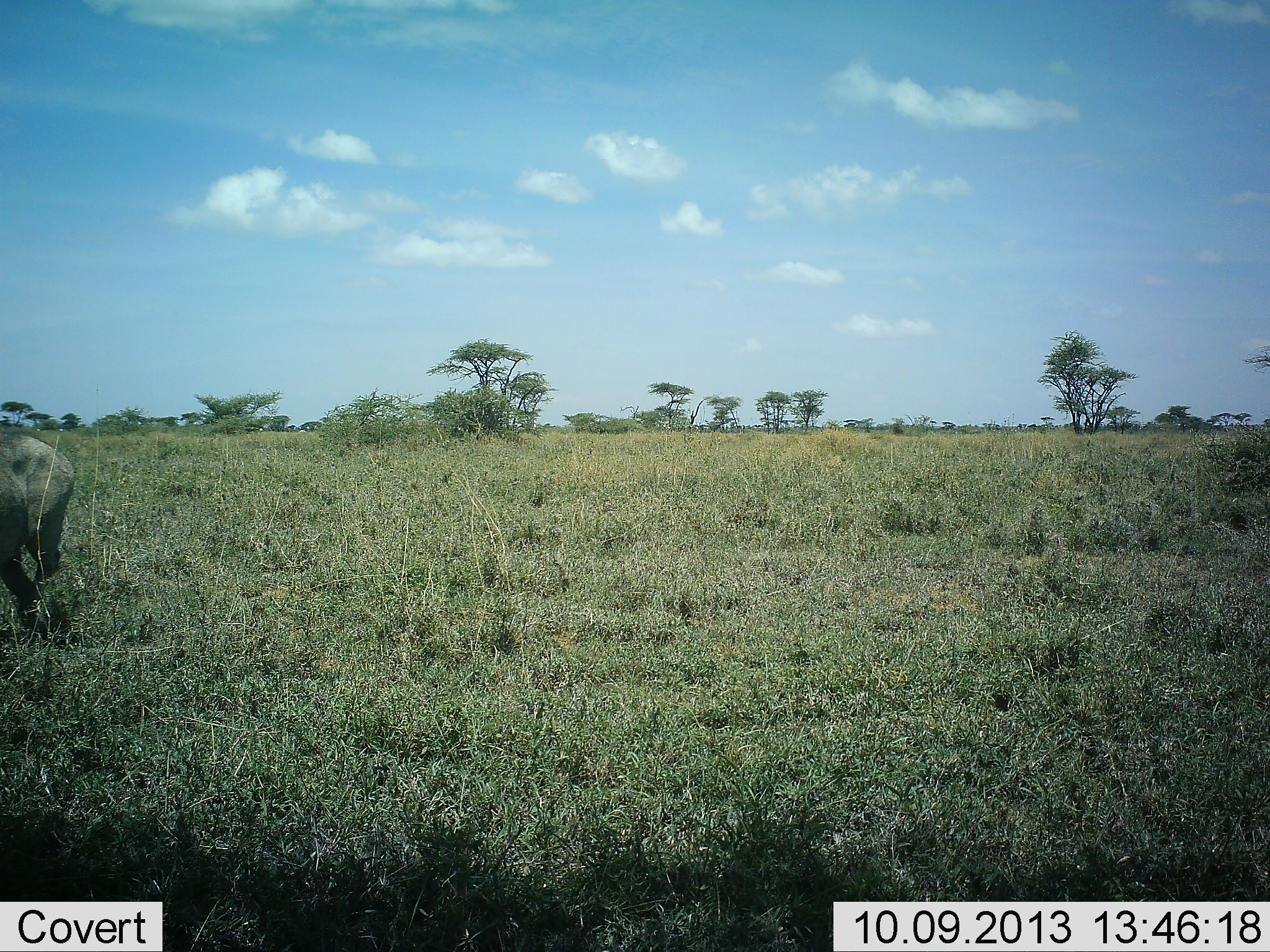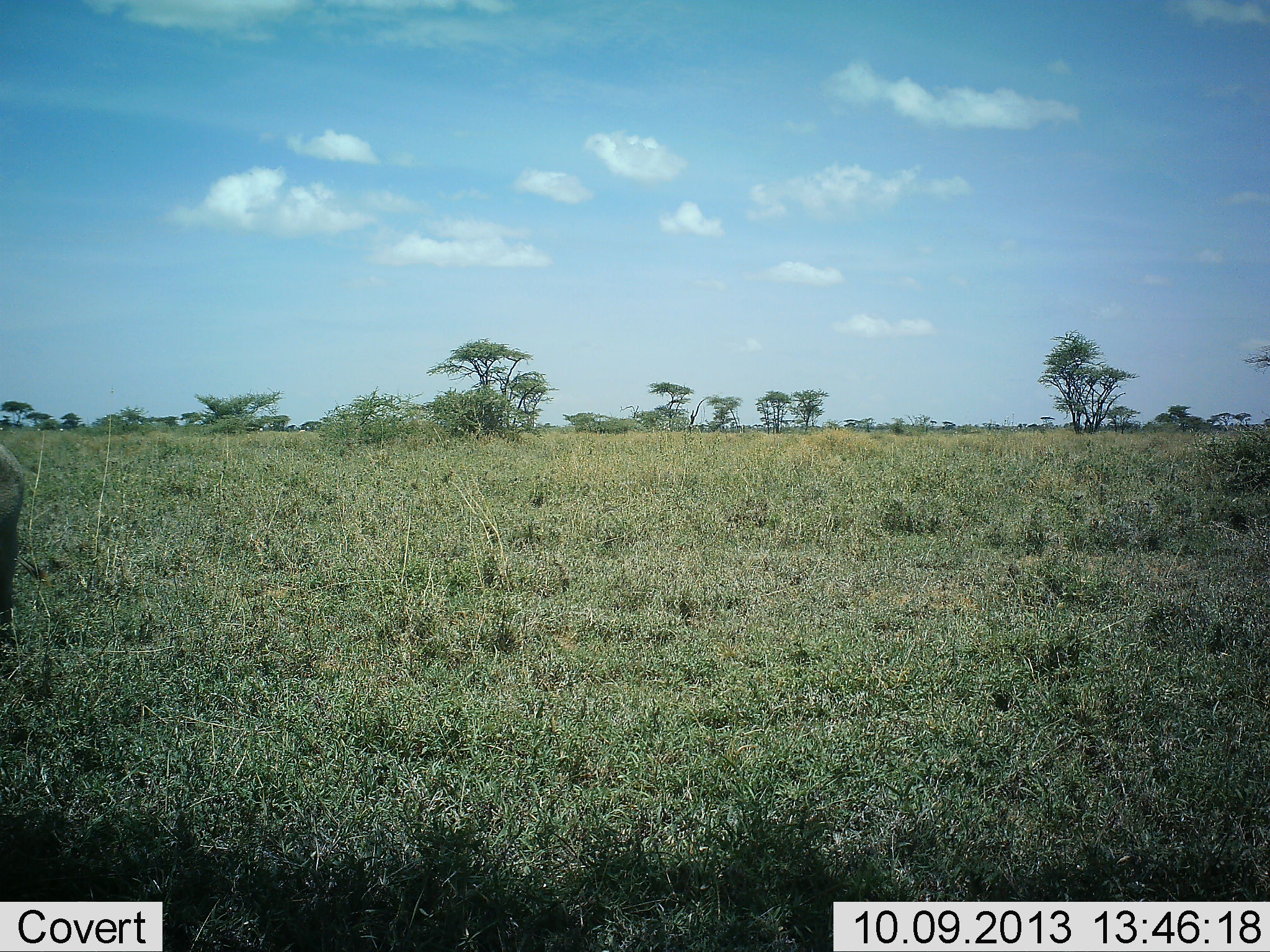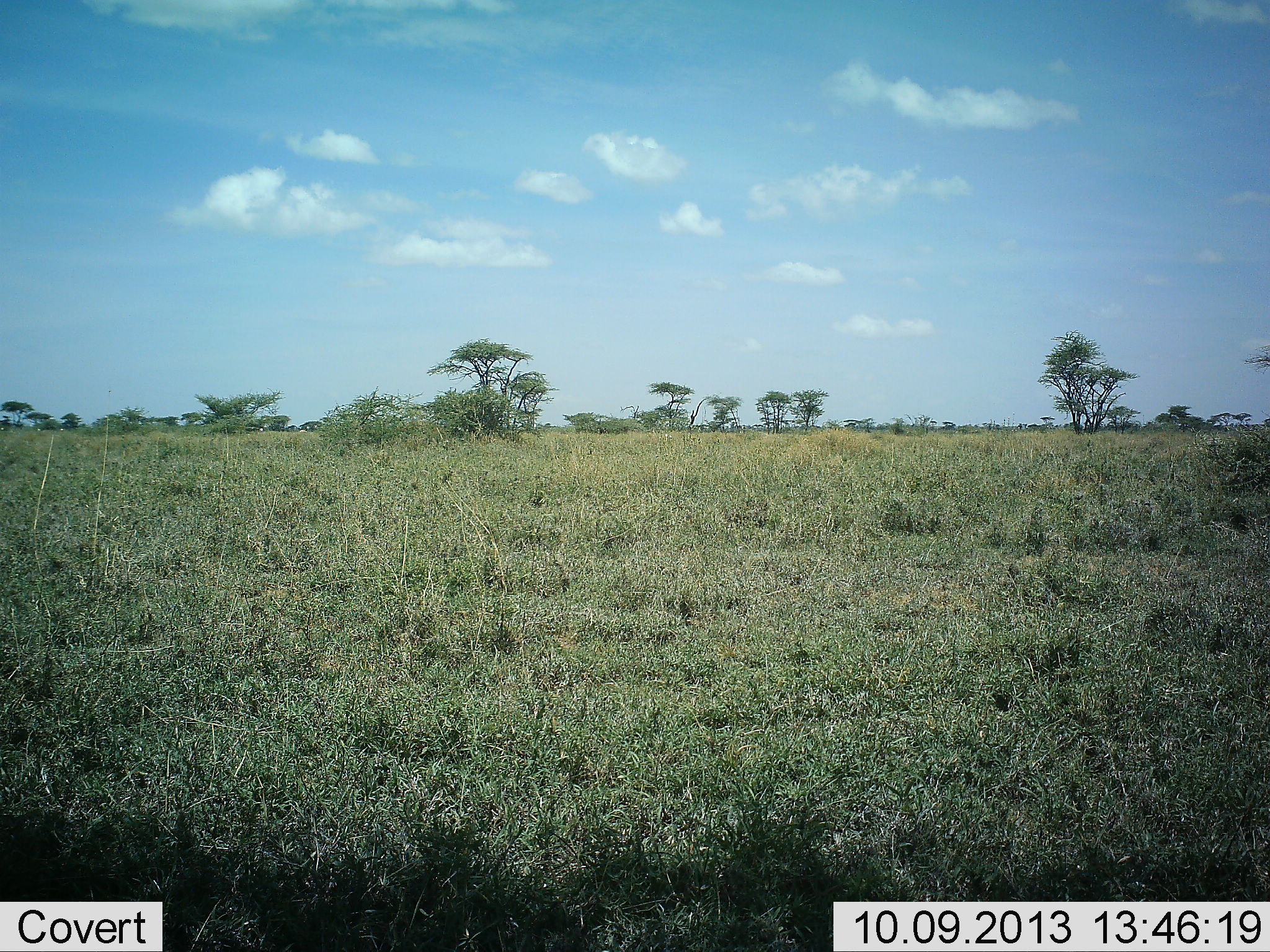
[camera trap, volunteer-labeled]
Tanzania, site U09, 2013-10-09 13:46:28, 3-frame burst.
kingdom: Animalia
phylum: Chordata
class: Mammalia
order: Artiodactyla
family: Bovidae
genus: Connochaetes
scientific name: Connochaetes taurinus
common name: blue wildebeest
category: wildebeest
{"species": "wildebeest (blue wildebeest) (Connochaetes taurinus)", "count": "1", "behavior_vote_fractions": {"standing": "25%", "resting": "0%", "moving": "75%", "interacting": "0%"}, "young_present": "0%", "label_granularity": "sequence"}